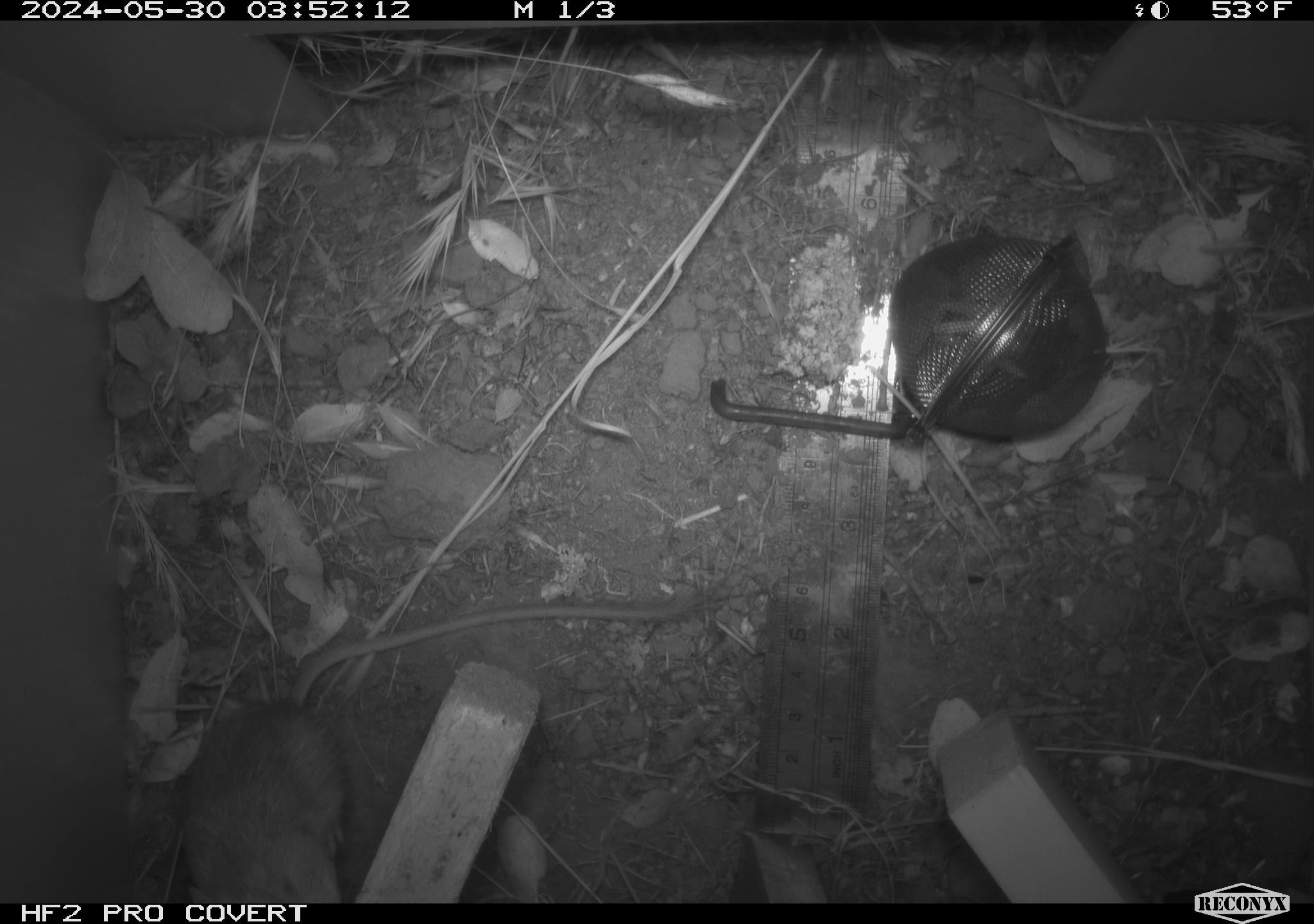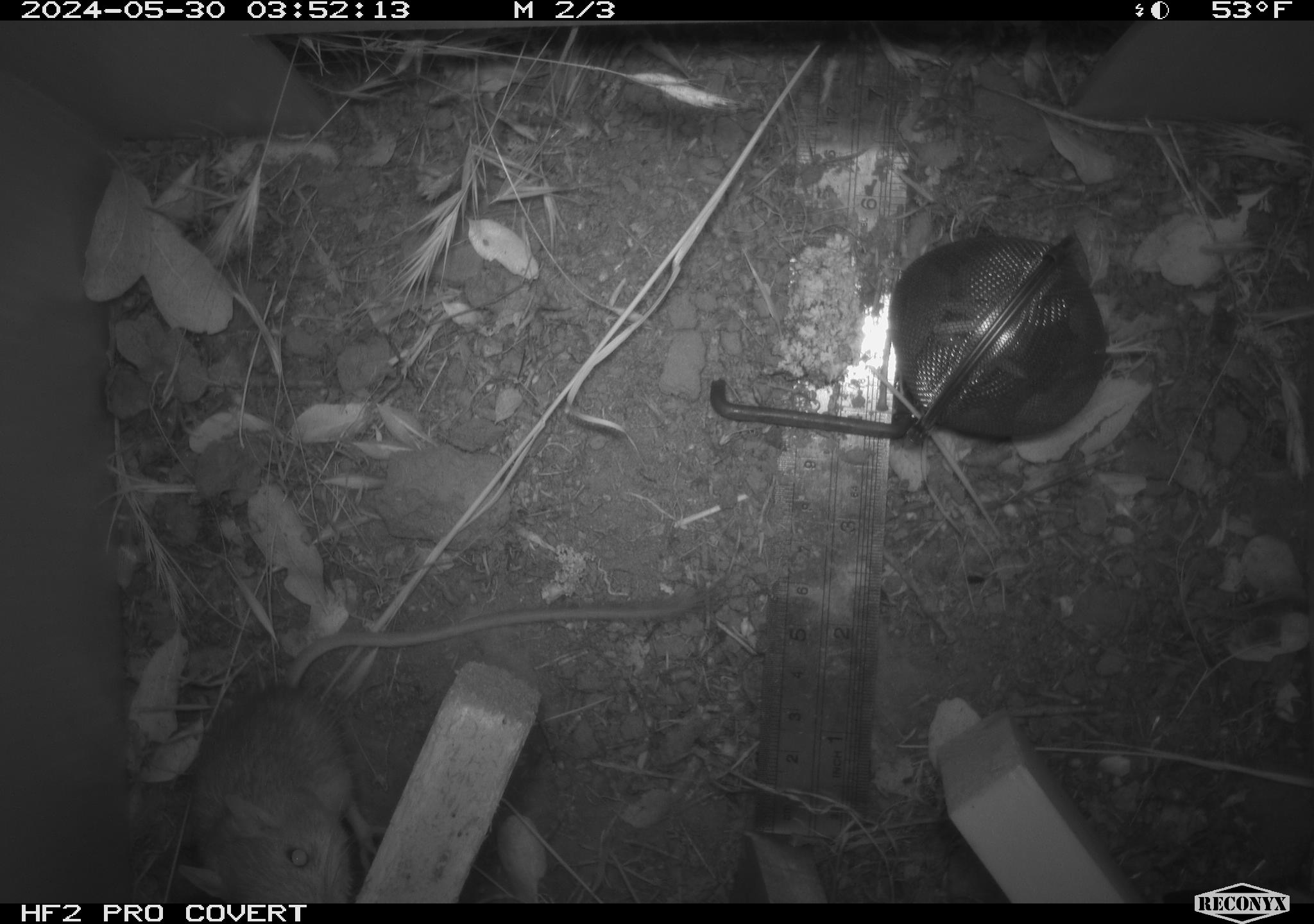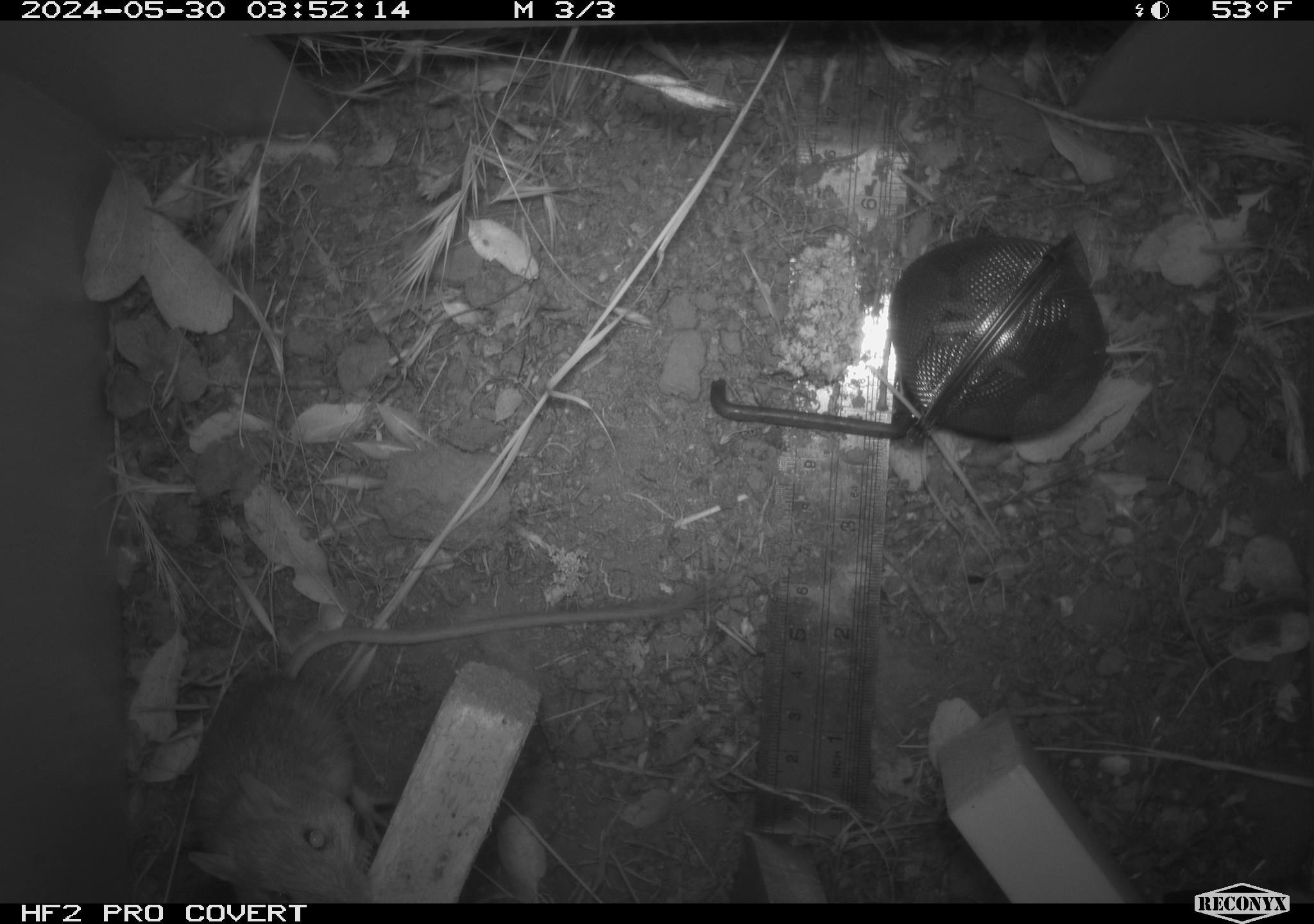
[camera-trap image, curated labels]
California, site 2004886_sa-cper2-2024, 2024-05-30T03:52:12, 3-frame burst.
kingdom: Animalia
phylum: Chordata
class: Mammalia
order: Rodentia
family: Heteromyidae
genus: Dipodomys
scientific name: Dipodomys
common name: kangaroo rats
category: dipodomys species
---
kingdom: Animalia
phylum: Chordata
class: Mammalia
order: Rodentia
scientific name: Rodentia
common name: rodent